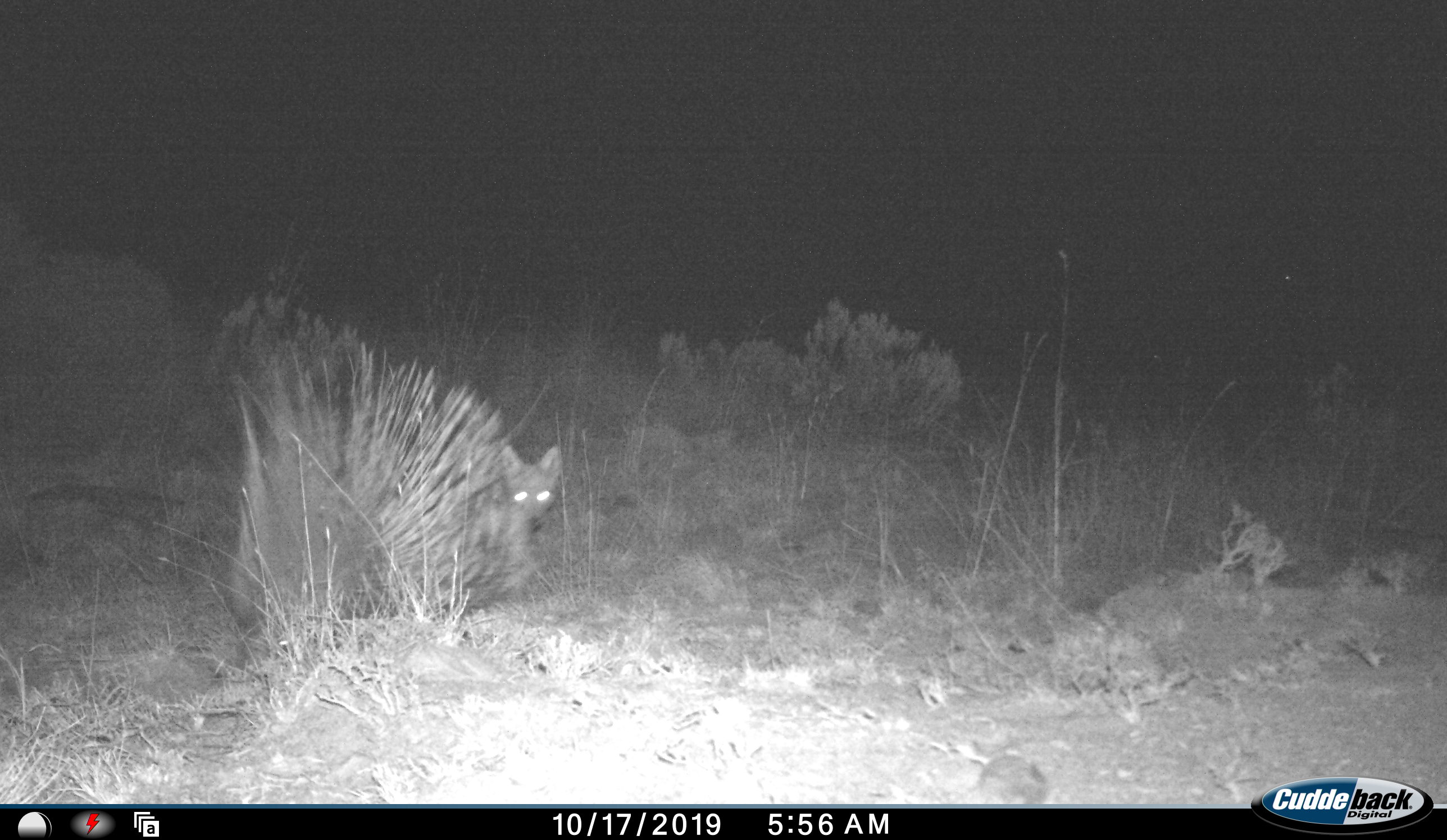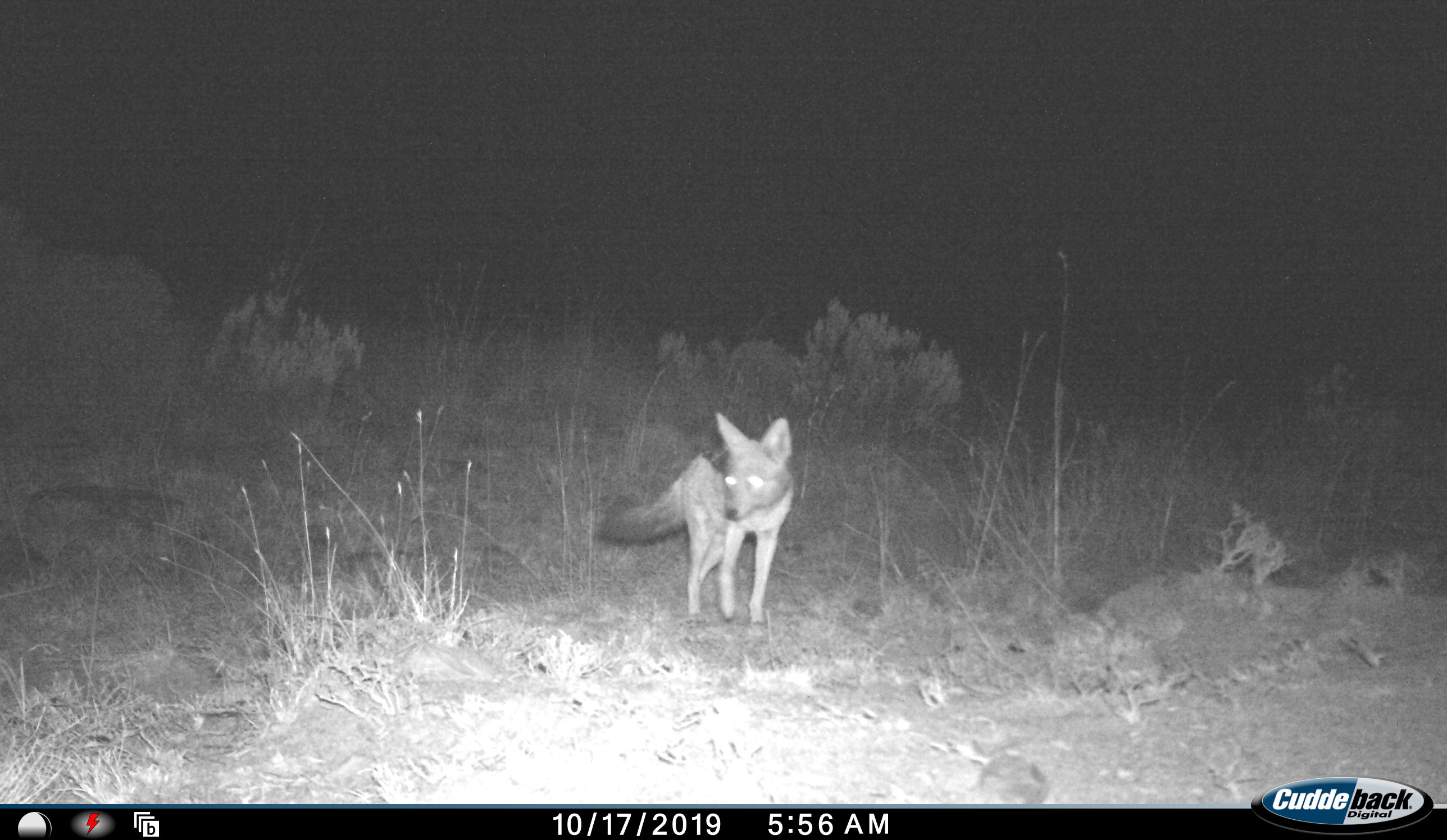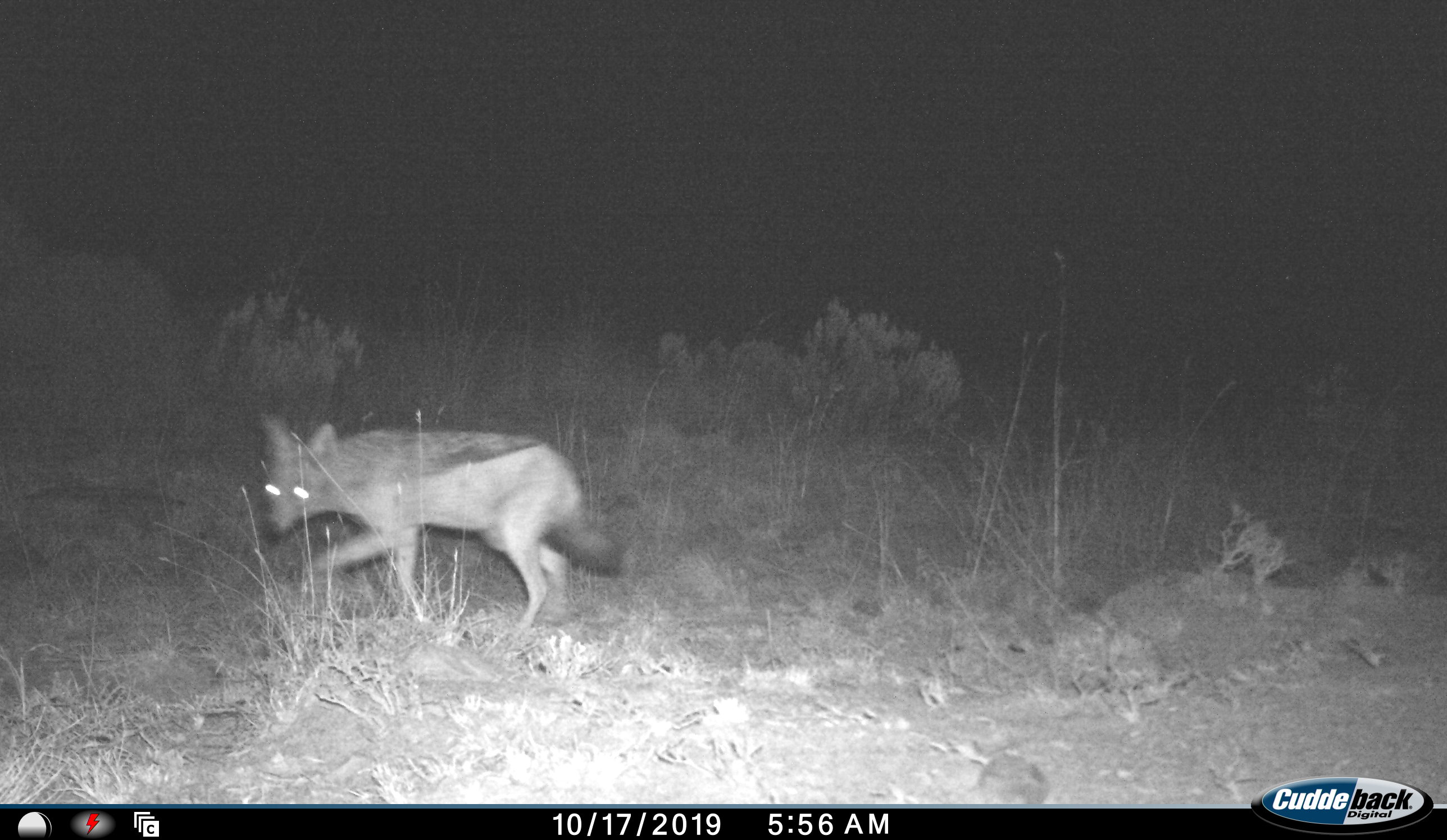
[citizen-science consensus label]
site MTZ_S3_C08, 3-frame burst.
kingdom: Animalia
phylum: Chordata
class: Mammalia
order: Carnivora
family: Canidae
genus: Lupulella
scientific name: Lupulella mesomelas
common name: black-backed jackal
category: jackalblackbacked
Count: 1.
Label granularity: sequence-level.